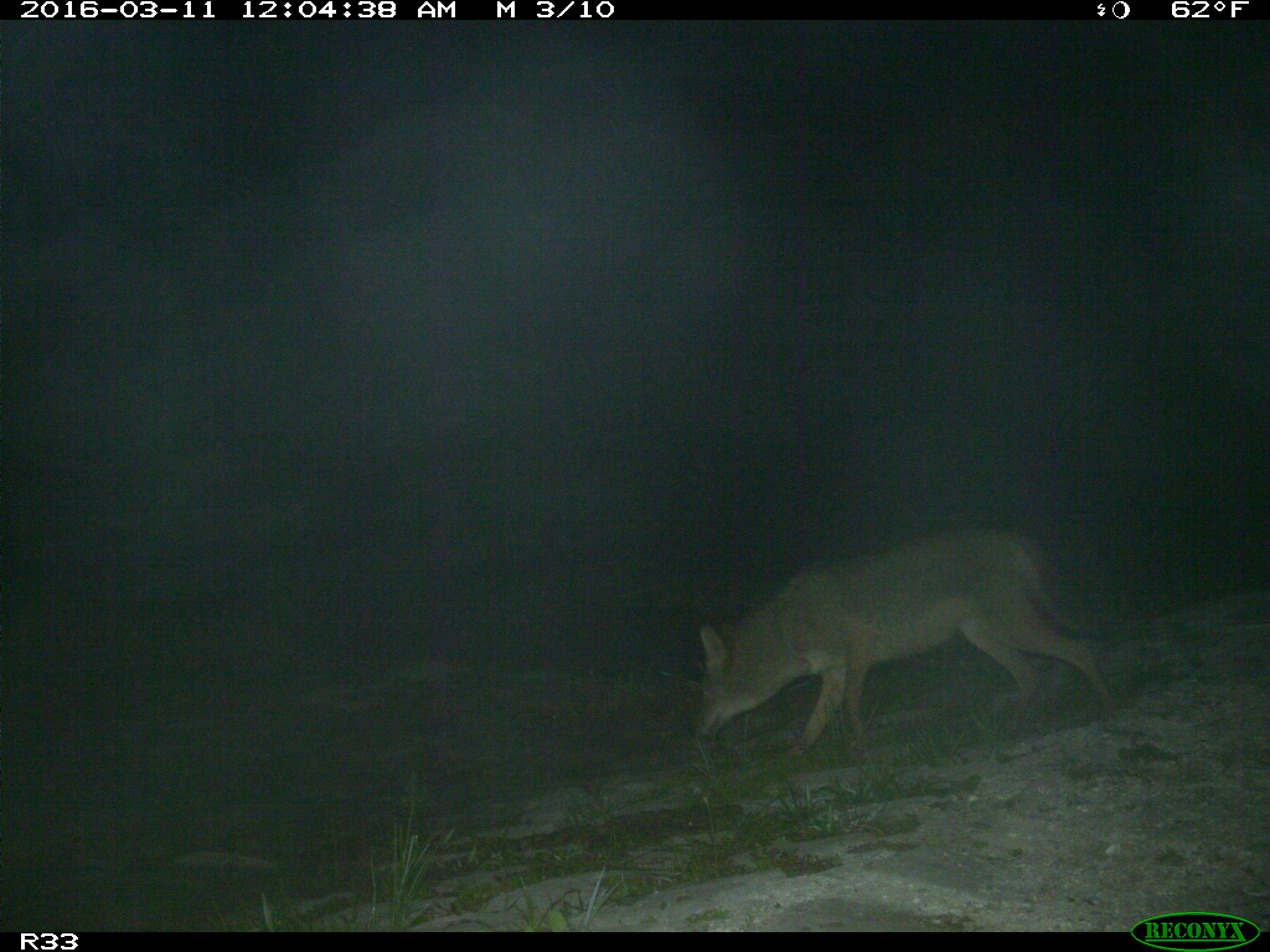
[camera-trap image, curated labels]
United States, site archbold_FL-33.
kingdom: Animalia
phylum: Chordata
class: Mammalia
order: Carnivora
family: Canidae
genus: Canis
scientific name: Canis latrans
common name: coyote